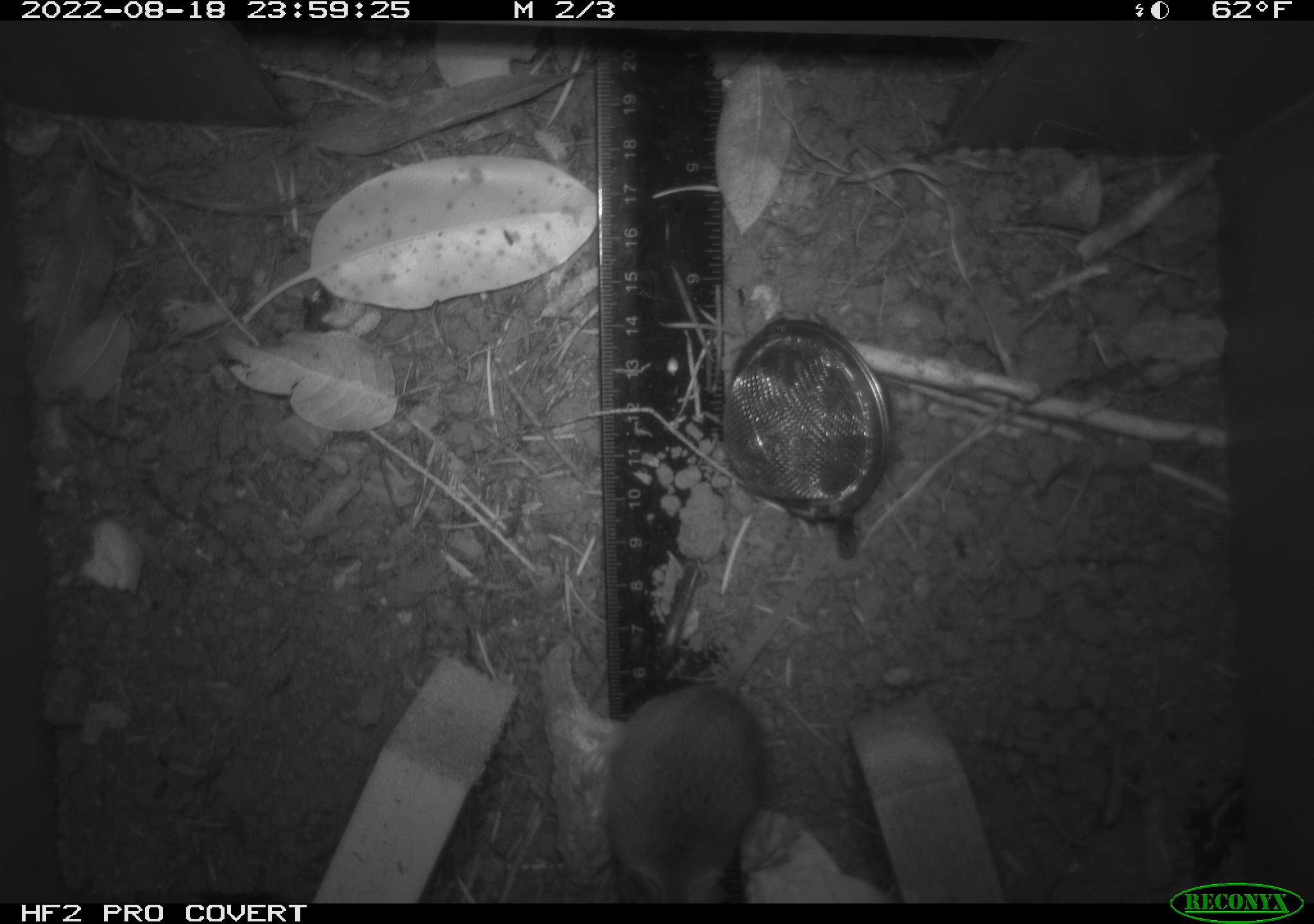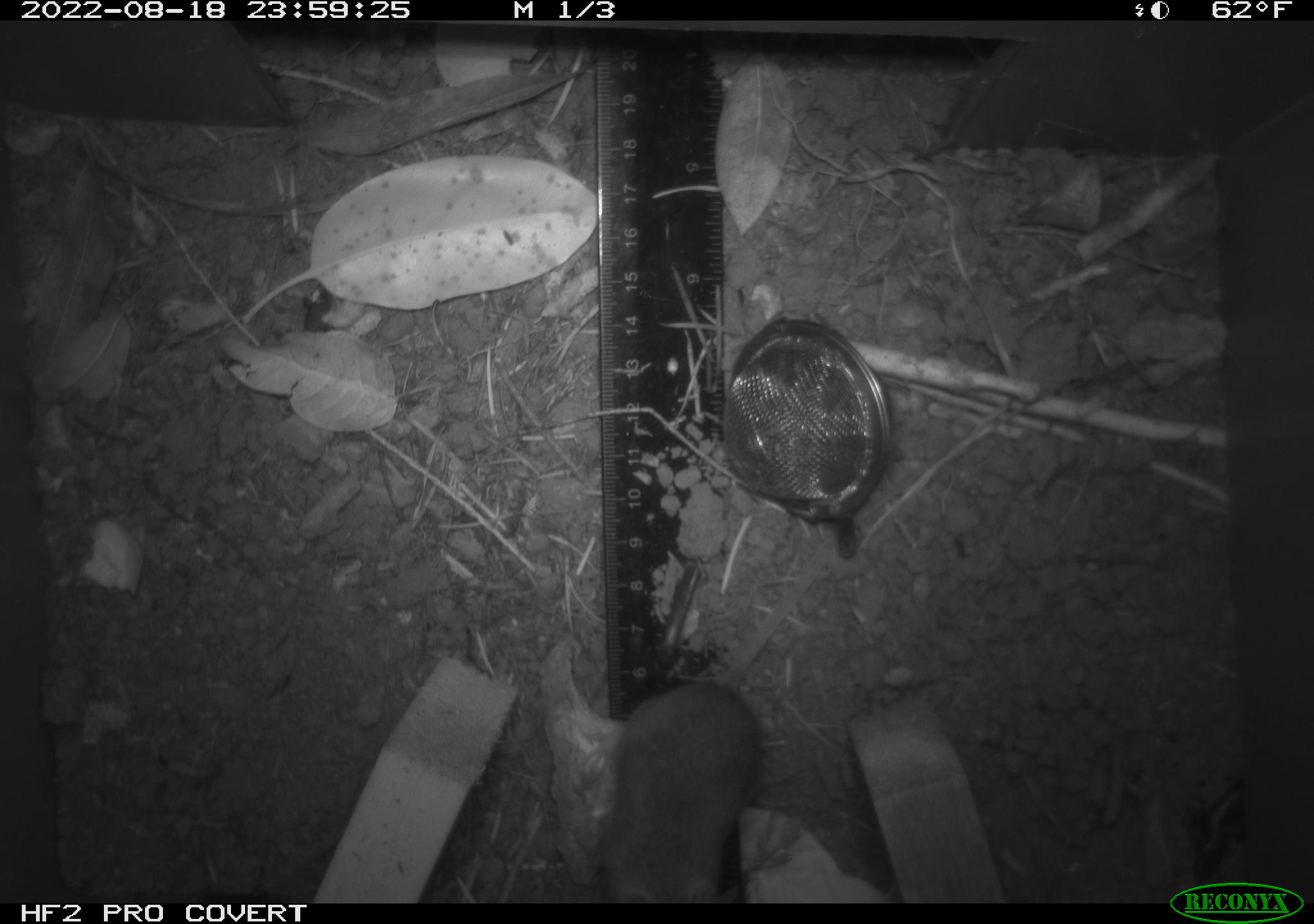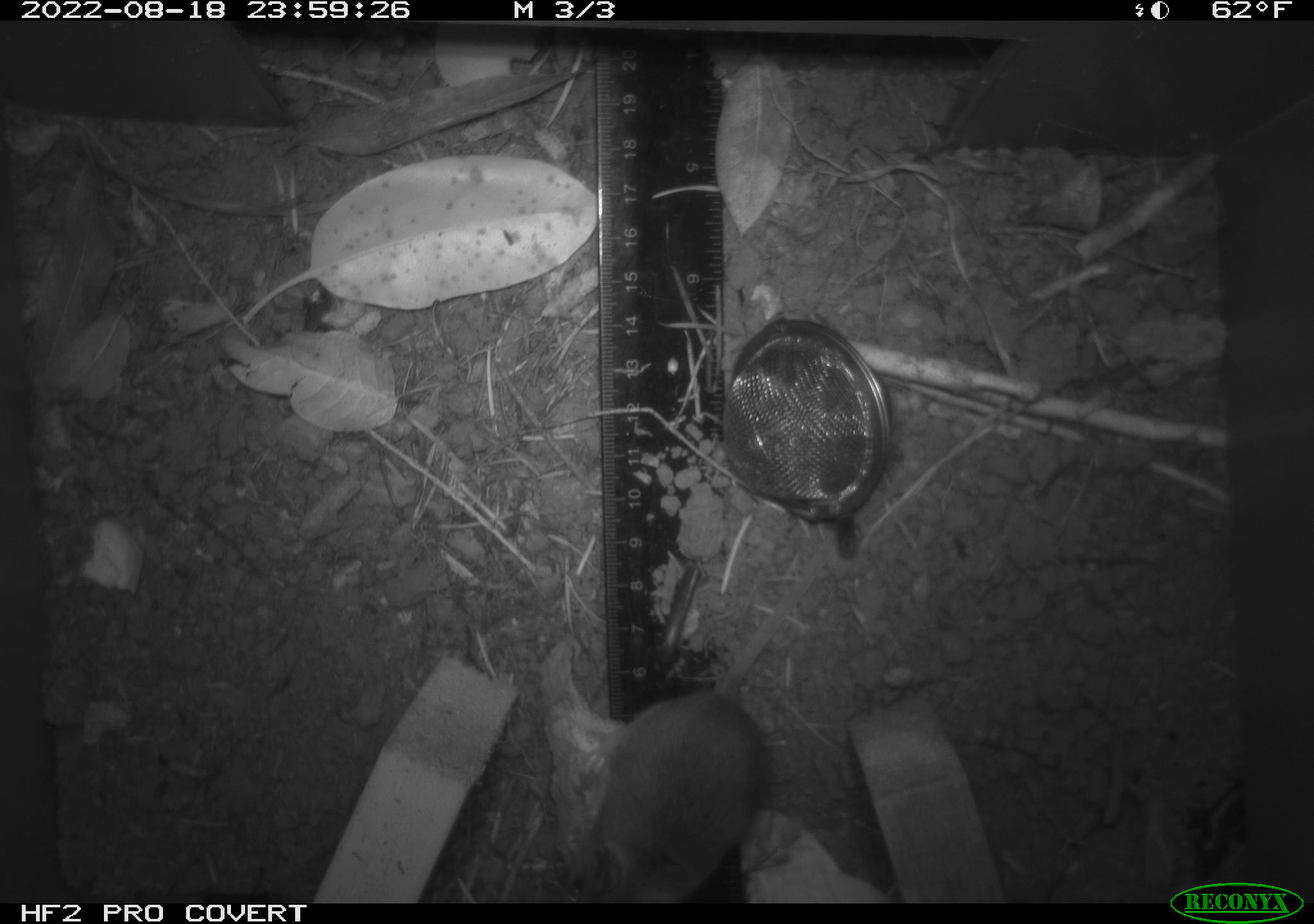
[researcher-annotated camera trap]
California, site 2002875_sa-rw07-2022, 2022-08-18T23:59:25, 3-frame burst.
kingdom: Animalia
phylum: Chordata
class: Mammalia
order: Rodentia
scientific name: Rodentia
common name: mouse species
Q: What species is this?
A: Mouse species (Rodentia).